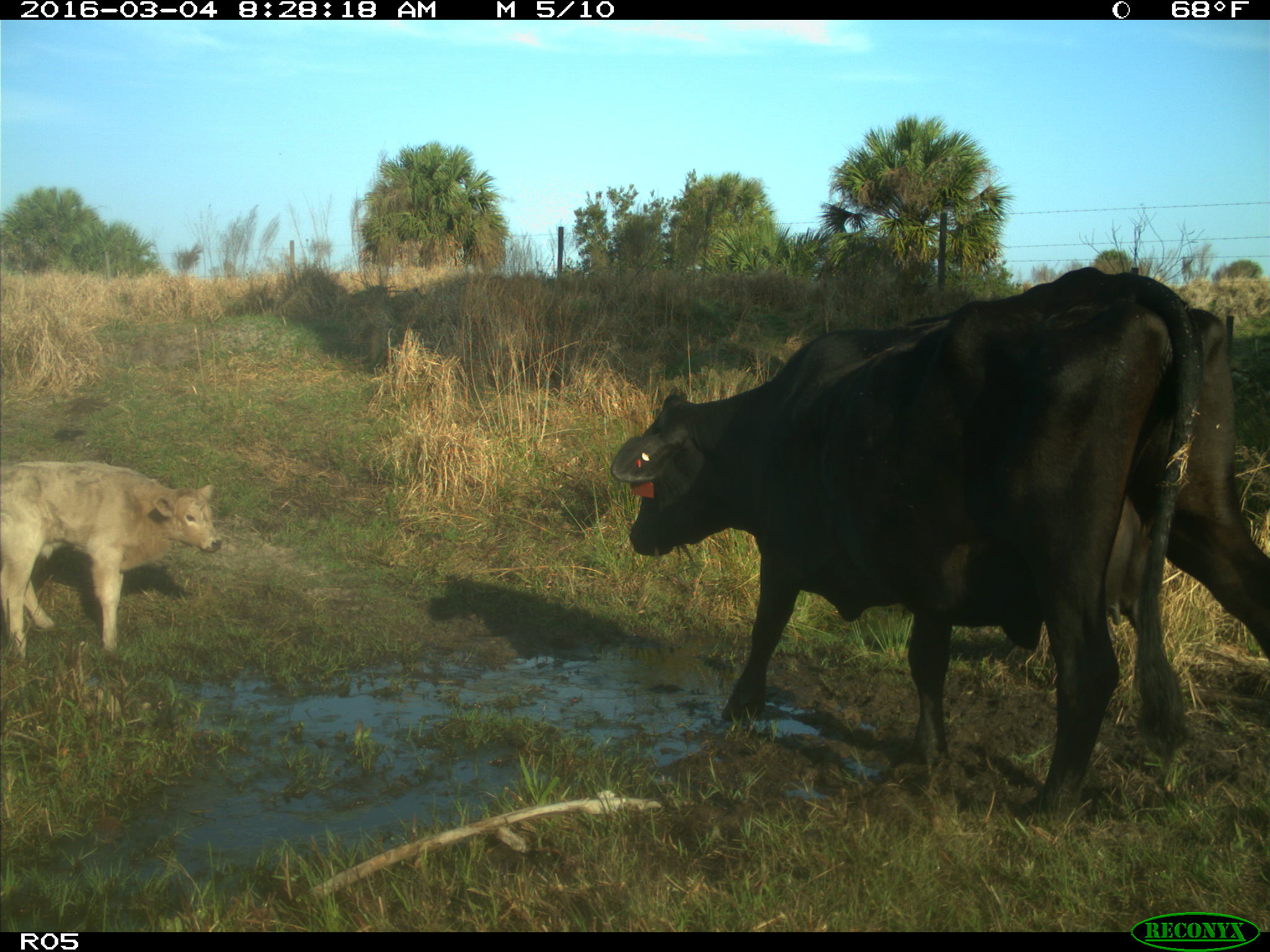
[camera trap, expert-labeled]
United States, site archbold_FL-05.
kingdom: Animalia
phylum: Chordata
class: Mammalia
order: Artiodactyla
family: Bovidae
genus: Bos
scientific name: Bos taurus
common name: domestic cow